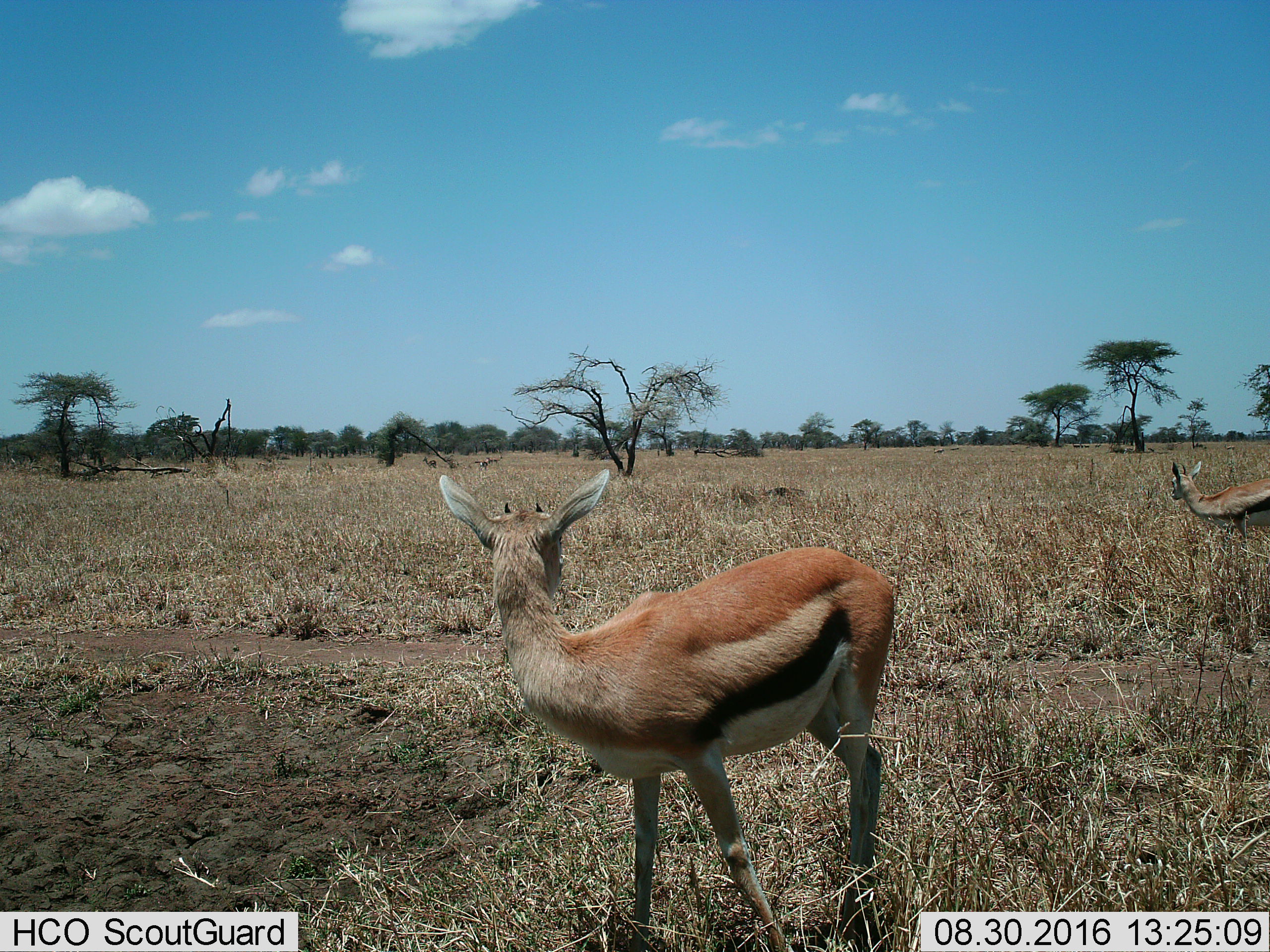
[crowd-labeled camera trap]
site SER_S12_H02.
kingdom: Animalia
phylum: Chordata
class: Mammalia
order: Artiodactyla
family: Bovidae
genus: Eudorcas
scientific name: Eudorcas thomsonii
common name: thomson's gazelle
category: gazellethomsons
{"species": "gazellethomsons (thomson's gazelle) (Eudorcas thomsonii)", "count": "2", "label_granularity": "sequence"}